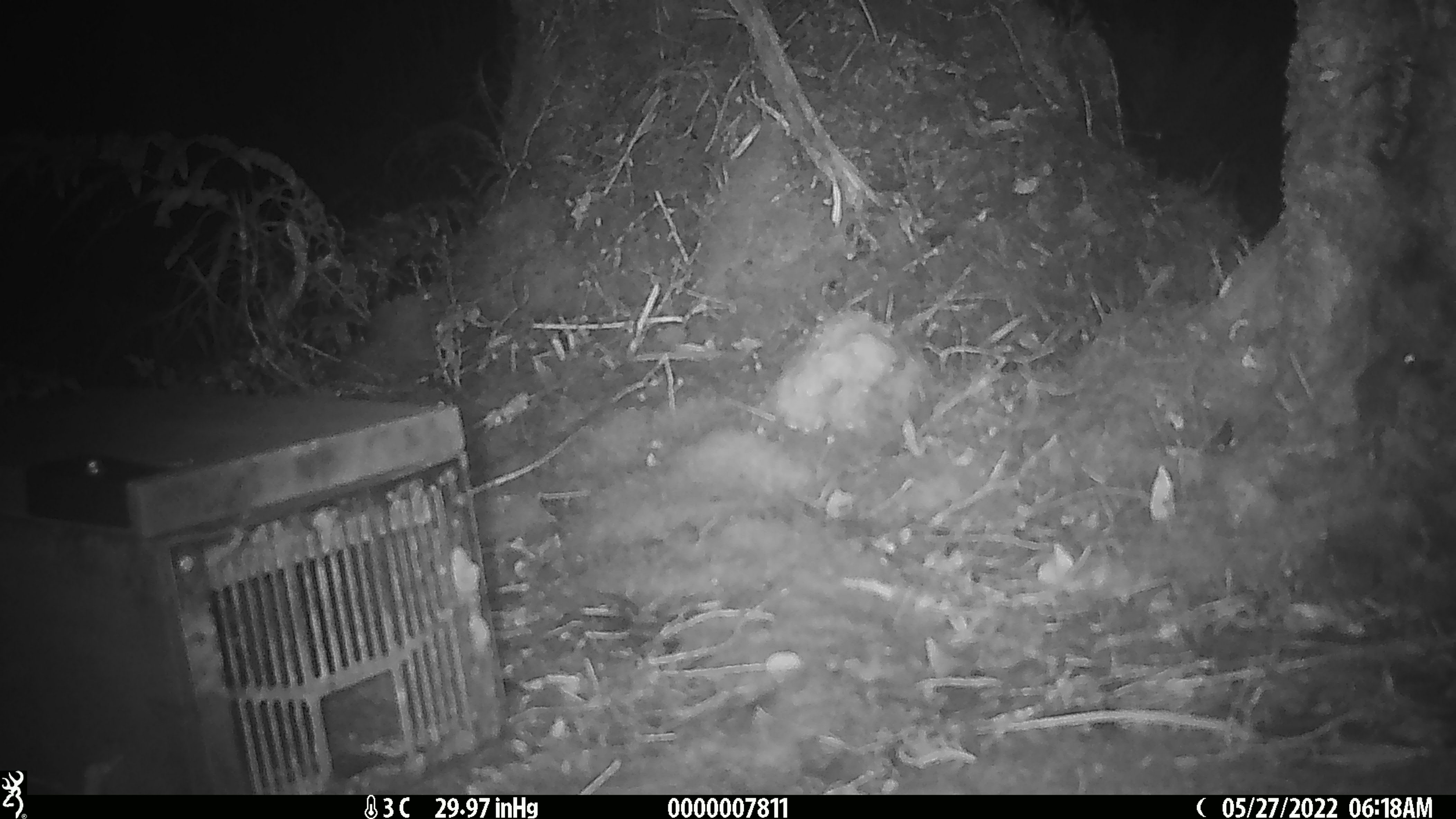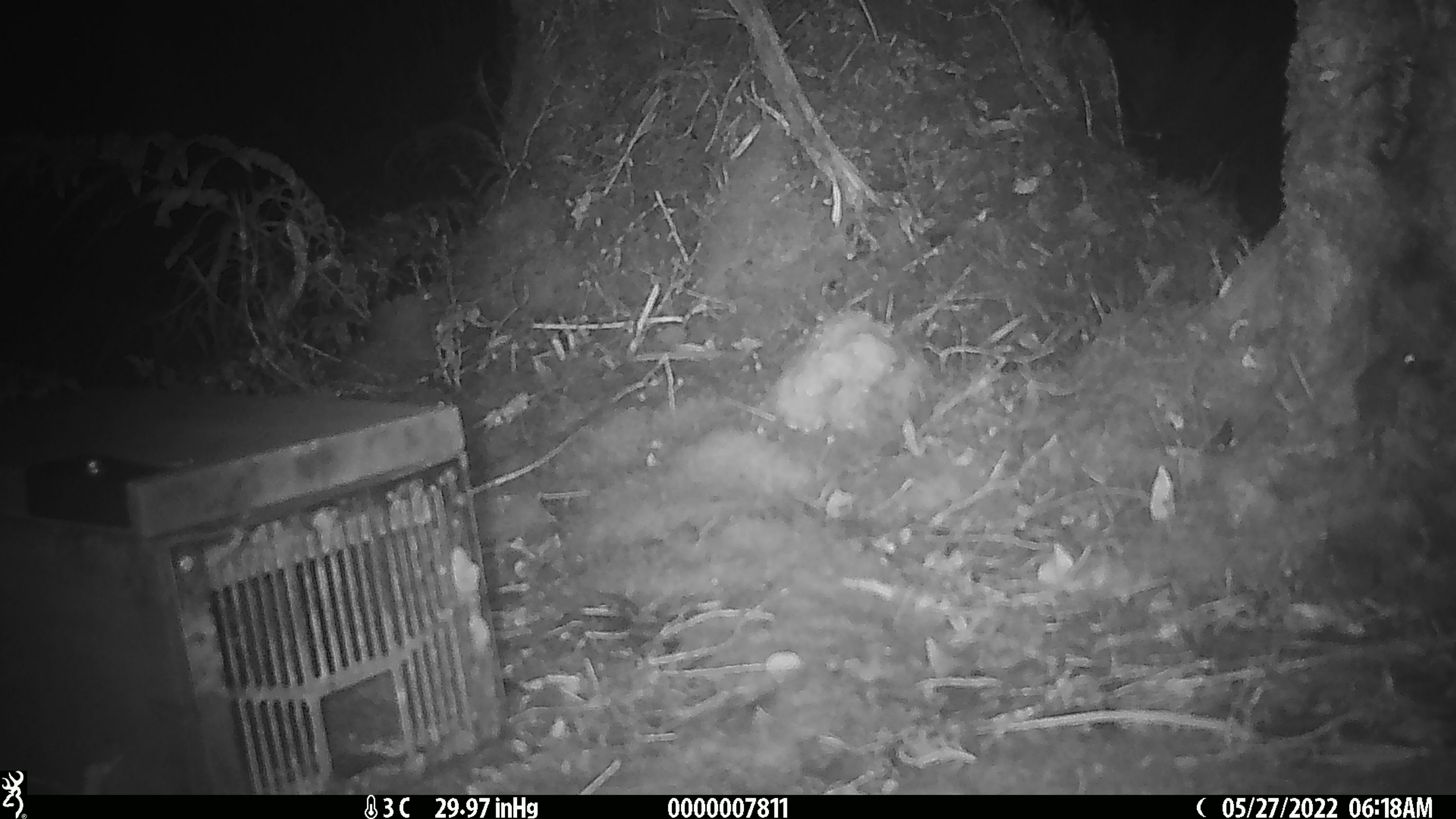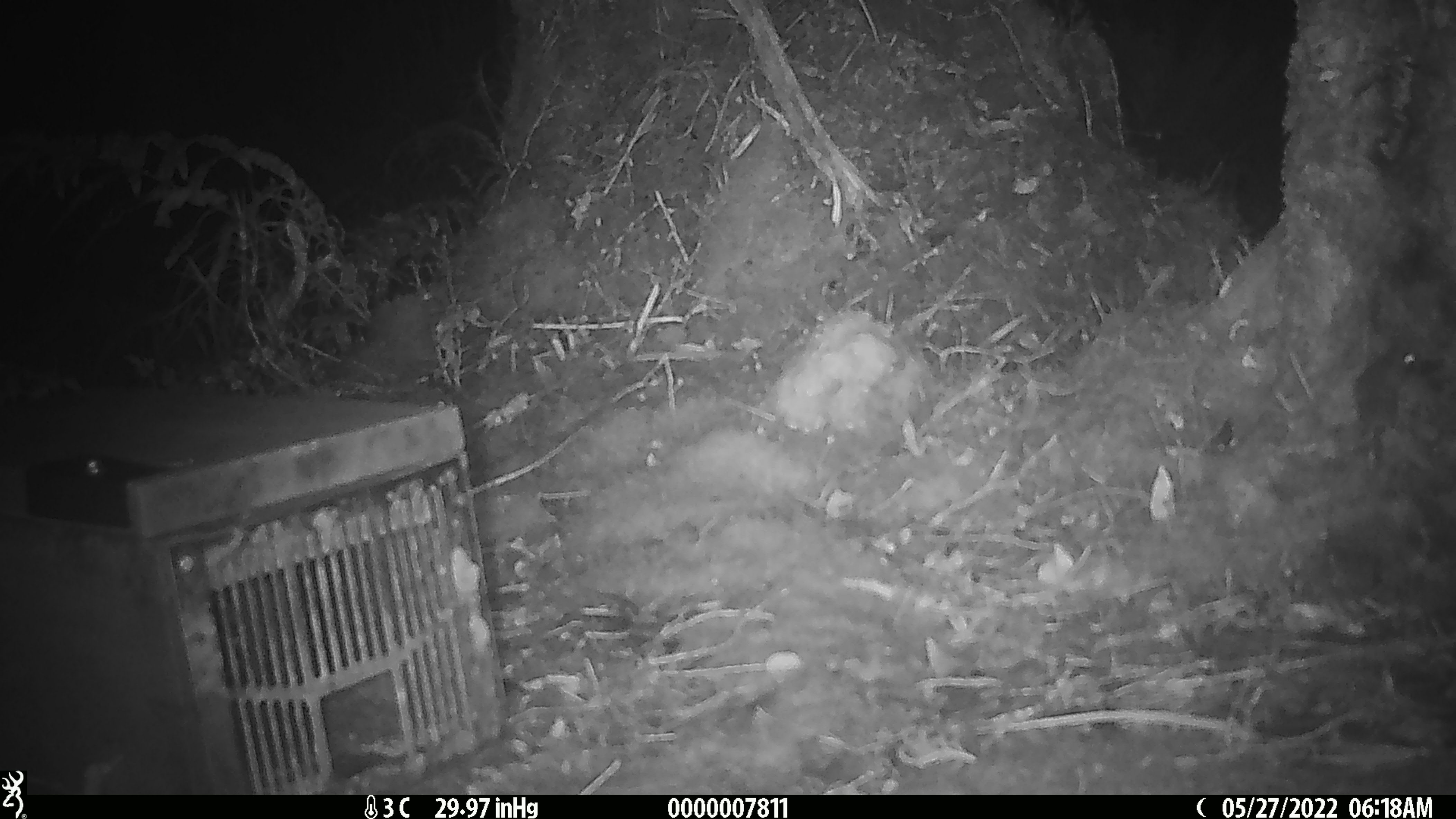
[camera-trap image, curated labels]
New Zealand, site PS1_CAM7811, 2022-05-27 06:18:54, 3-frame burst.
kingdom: Animalia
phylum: Chordata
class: Mammalia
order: Rodentia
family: Muridae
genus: Mus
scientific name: Mus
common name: mouse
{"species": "mouse (Mus)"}